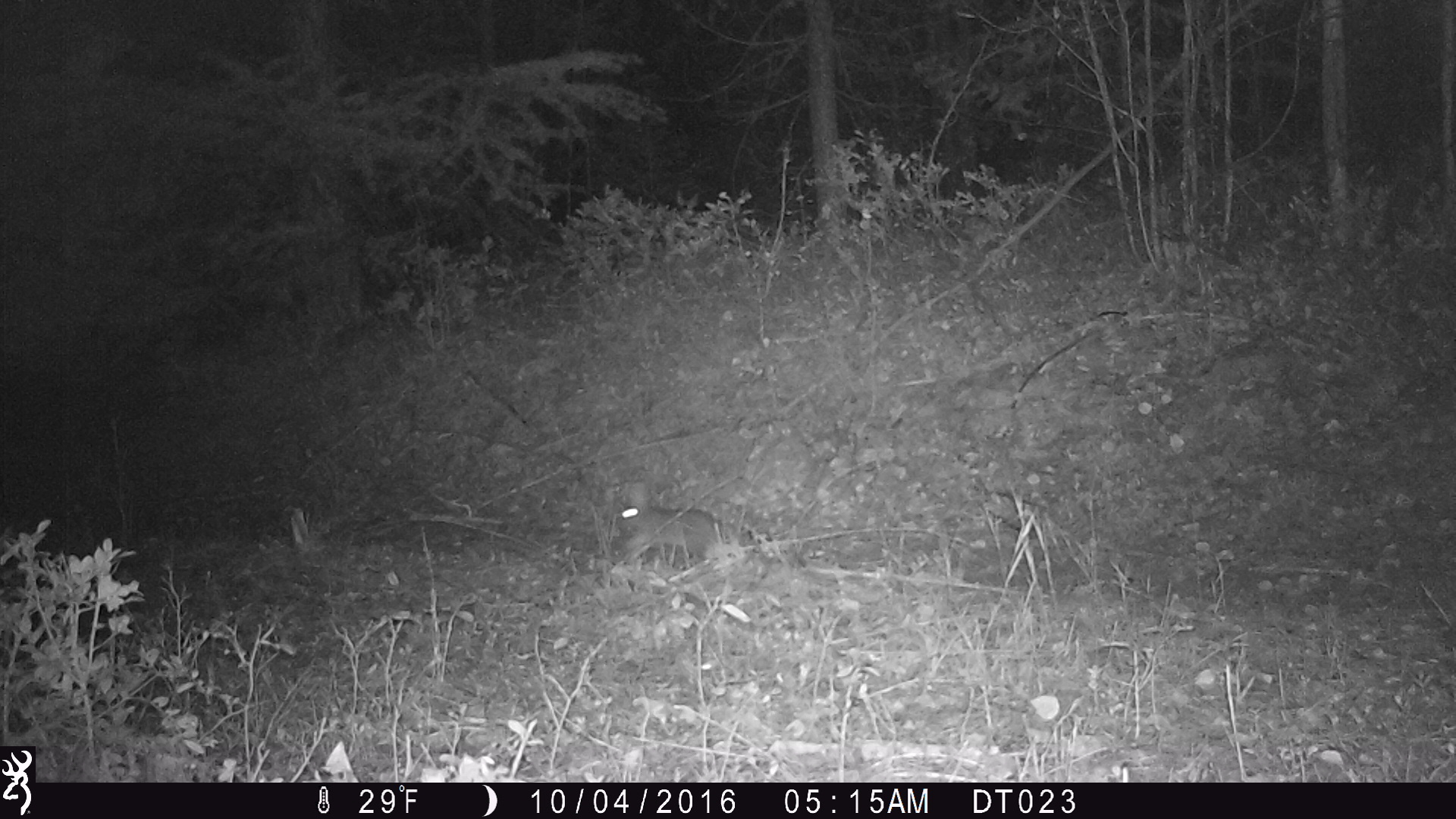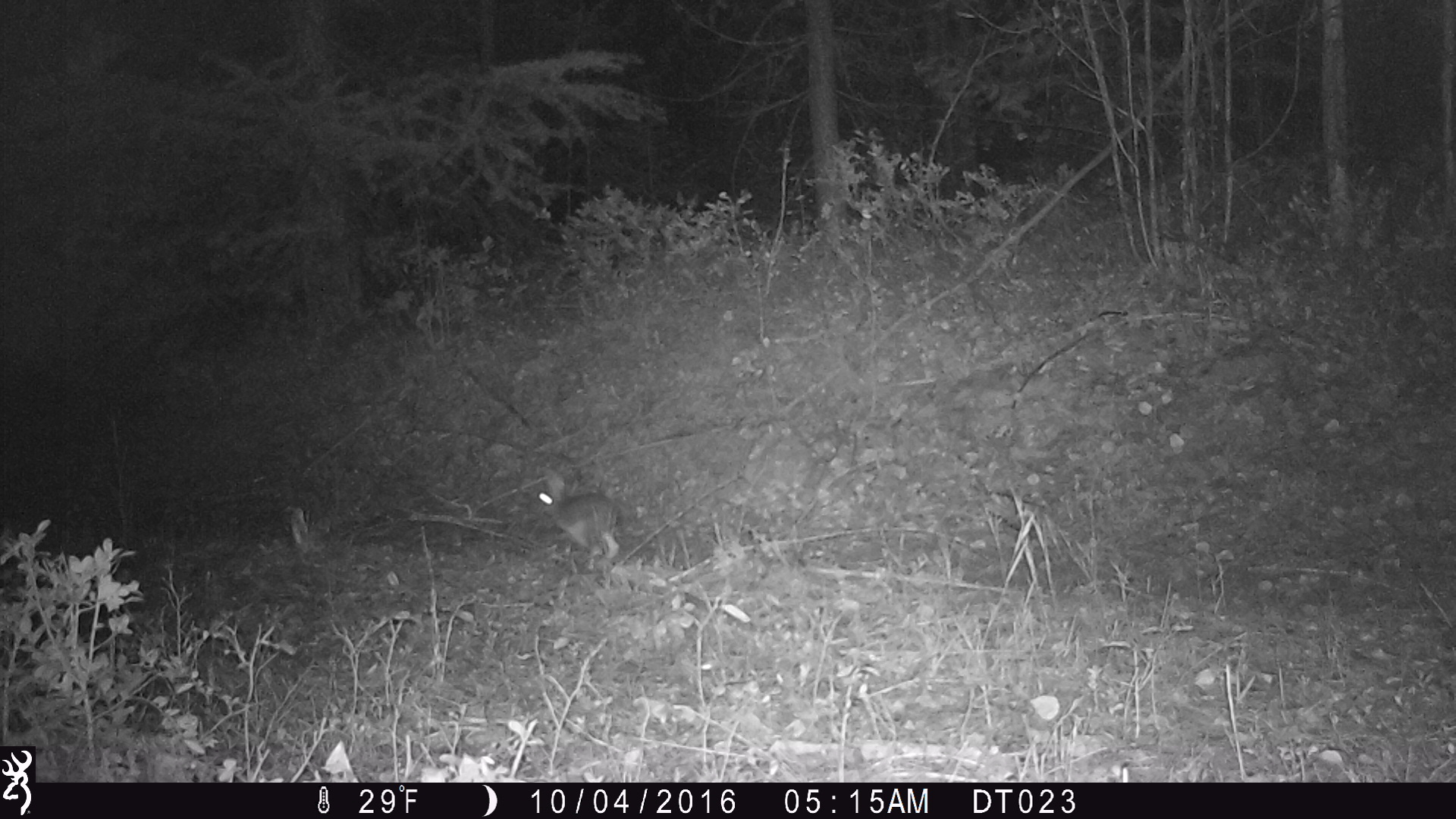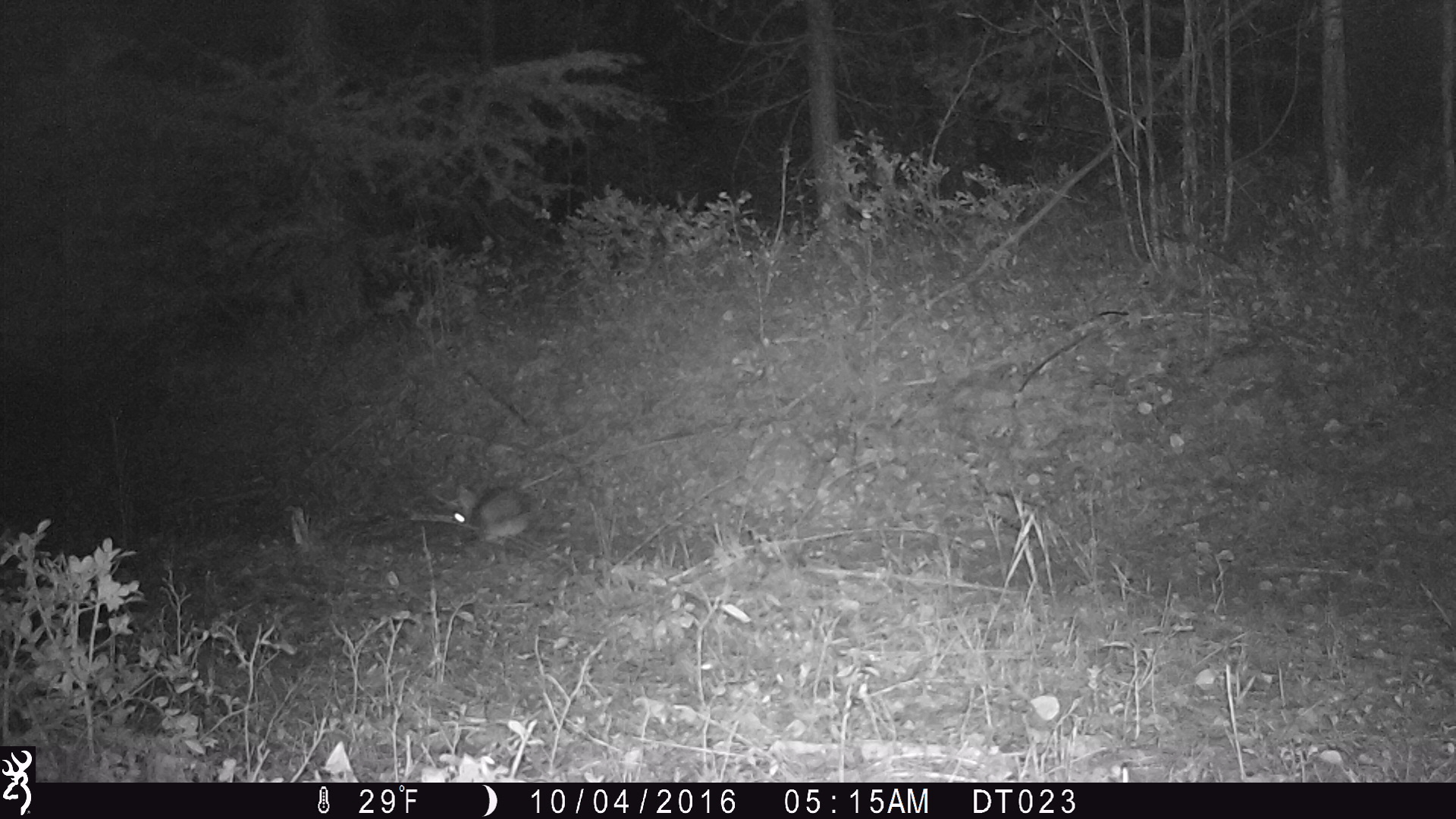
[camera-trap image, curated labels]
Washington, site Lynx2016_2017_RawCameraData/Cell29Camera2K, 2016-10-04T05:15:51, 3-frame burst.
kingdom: Animalia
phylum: Chordata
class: Mammalia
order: Lagomorpha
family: Leporidae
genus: Lepus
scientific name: Lepus americanus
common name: snowshoe hare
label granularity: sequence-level